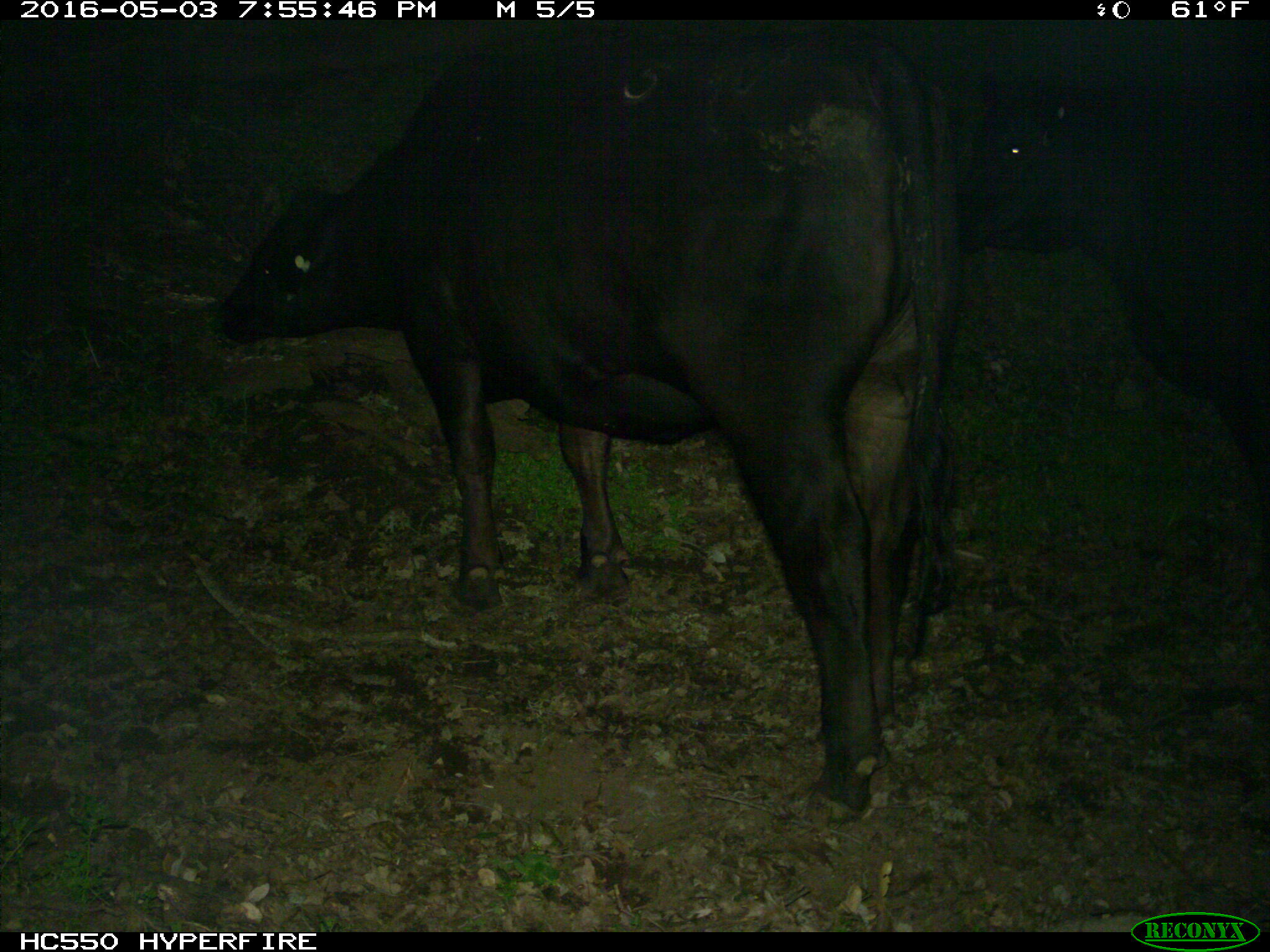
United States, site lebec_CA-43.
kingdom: Animalia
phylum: Chordata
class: Mammalia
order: Artiodactyla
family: Bovidae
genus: Bos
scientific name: Bos taurus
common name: domestic cow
Bos taurus (domestic cow).